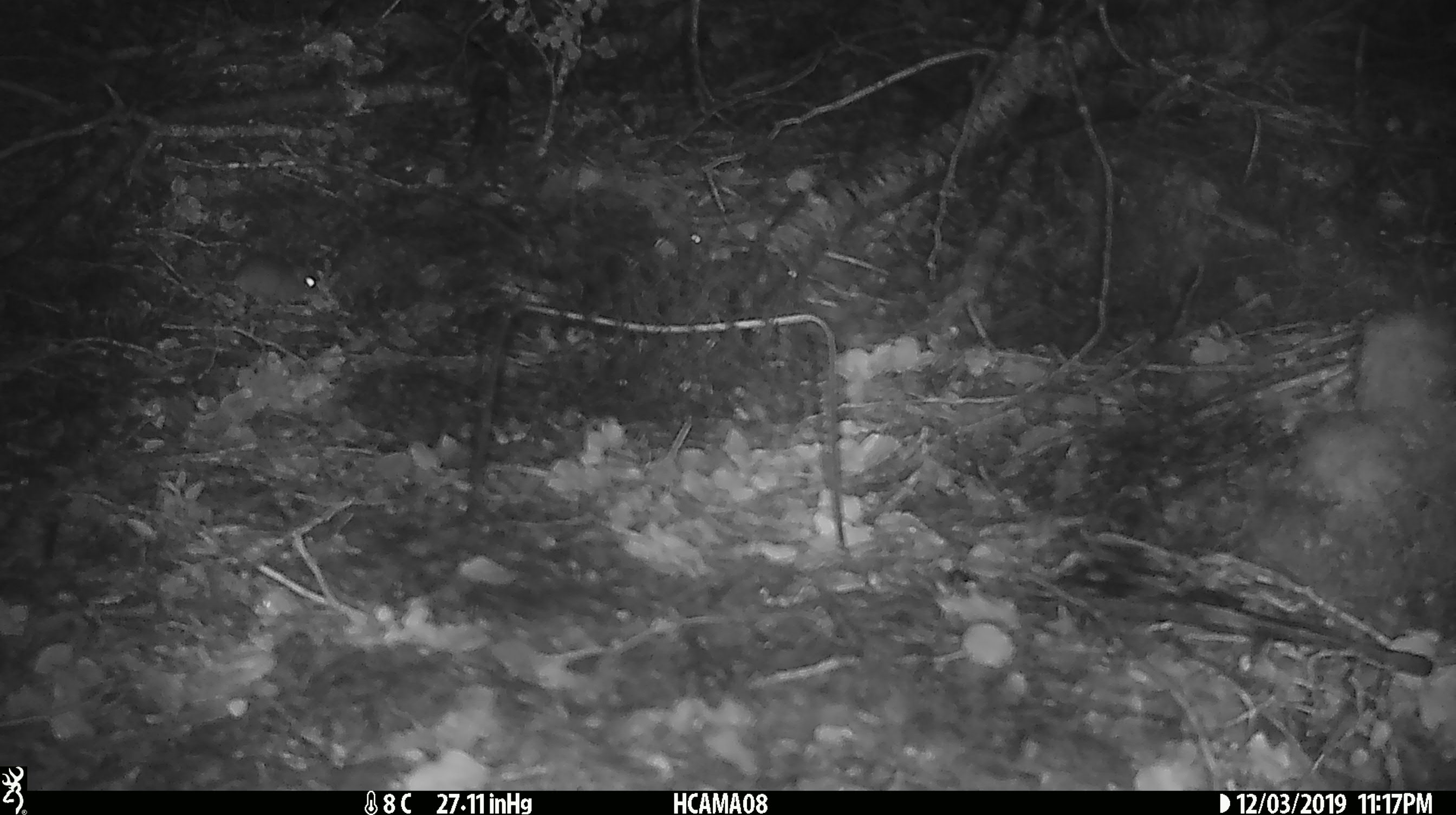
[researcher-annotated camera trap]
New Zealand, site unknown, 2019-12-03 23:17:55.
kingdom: Animalia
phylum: Chordata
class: Mammalia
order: Rodentia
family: Muridae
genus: Mus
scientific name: Mus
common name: mouse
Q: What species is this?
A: Mouse (Mus).